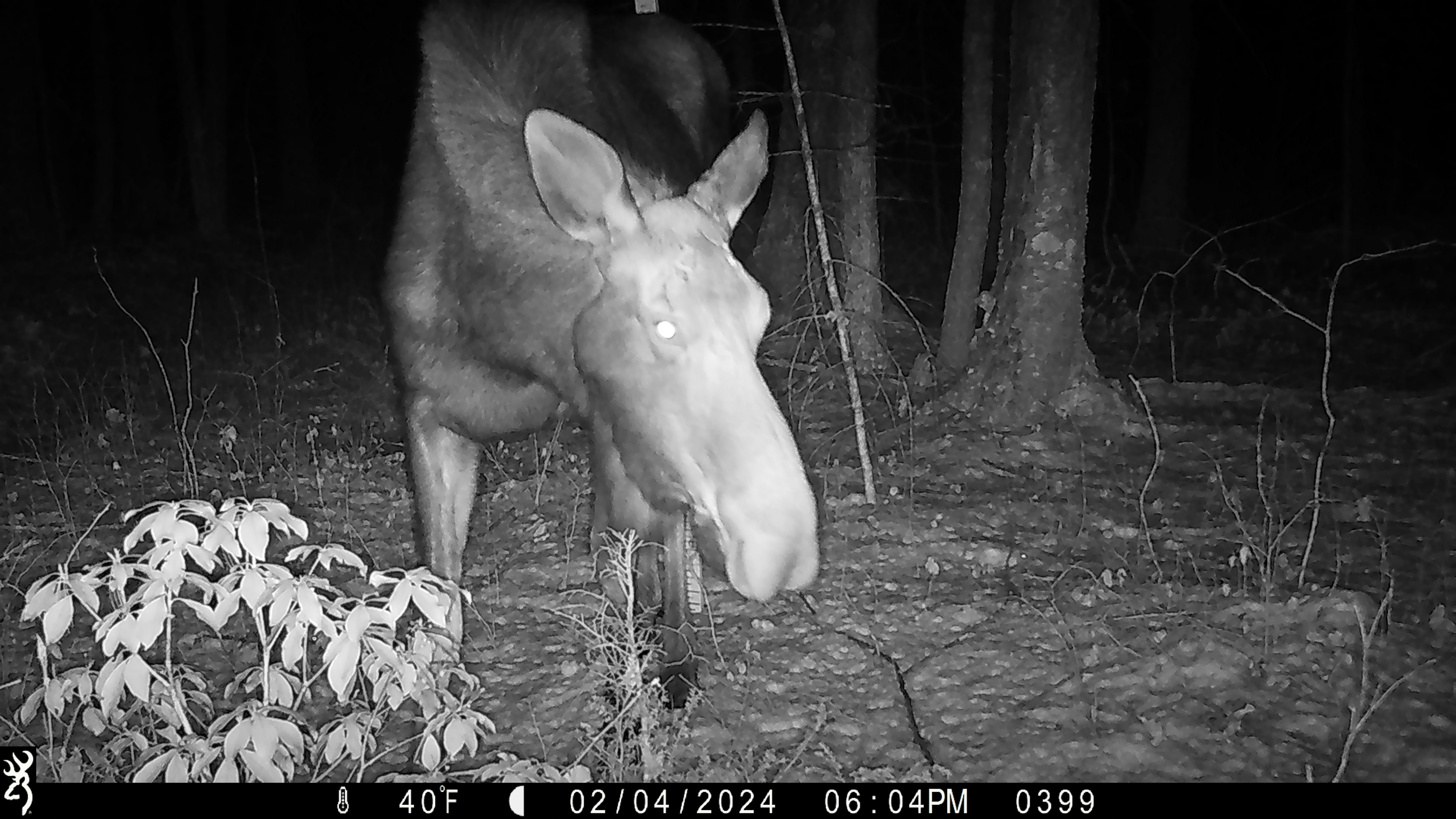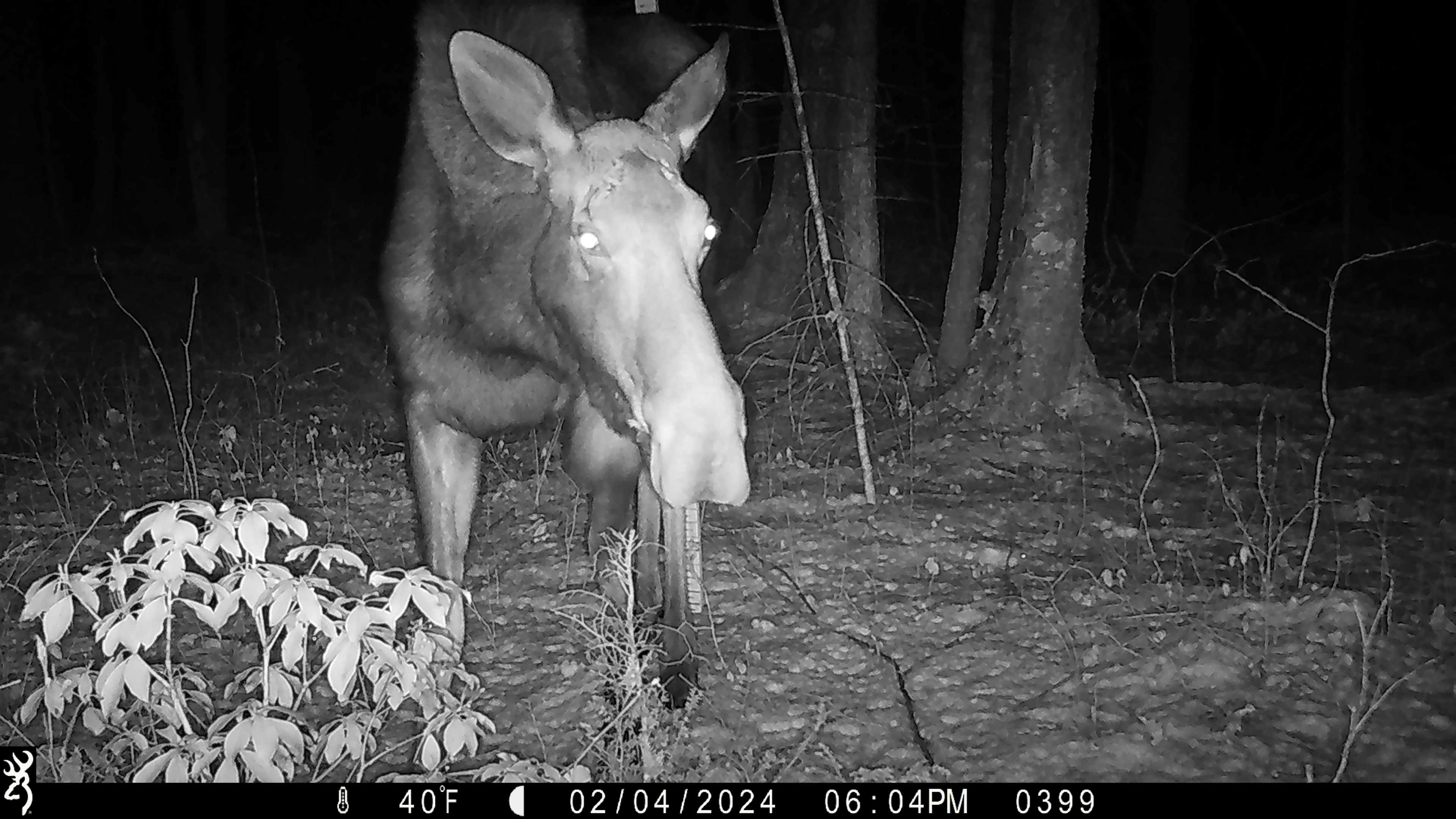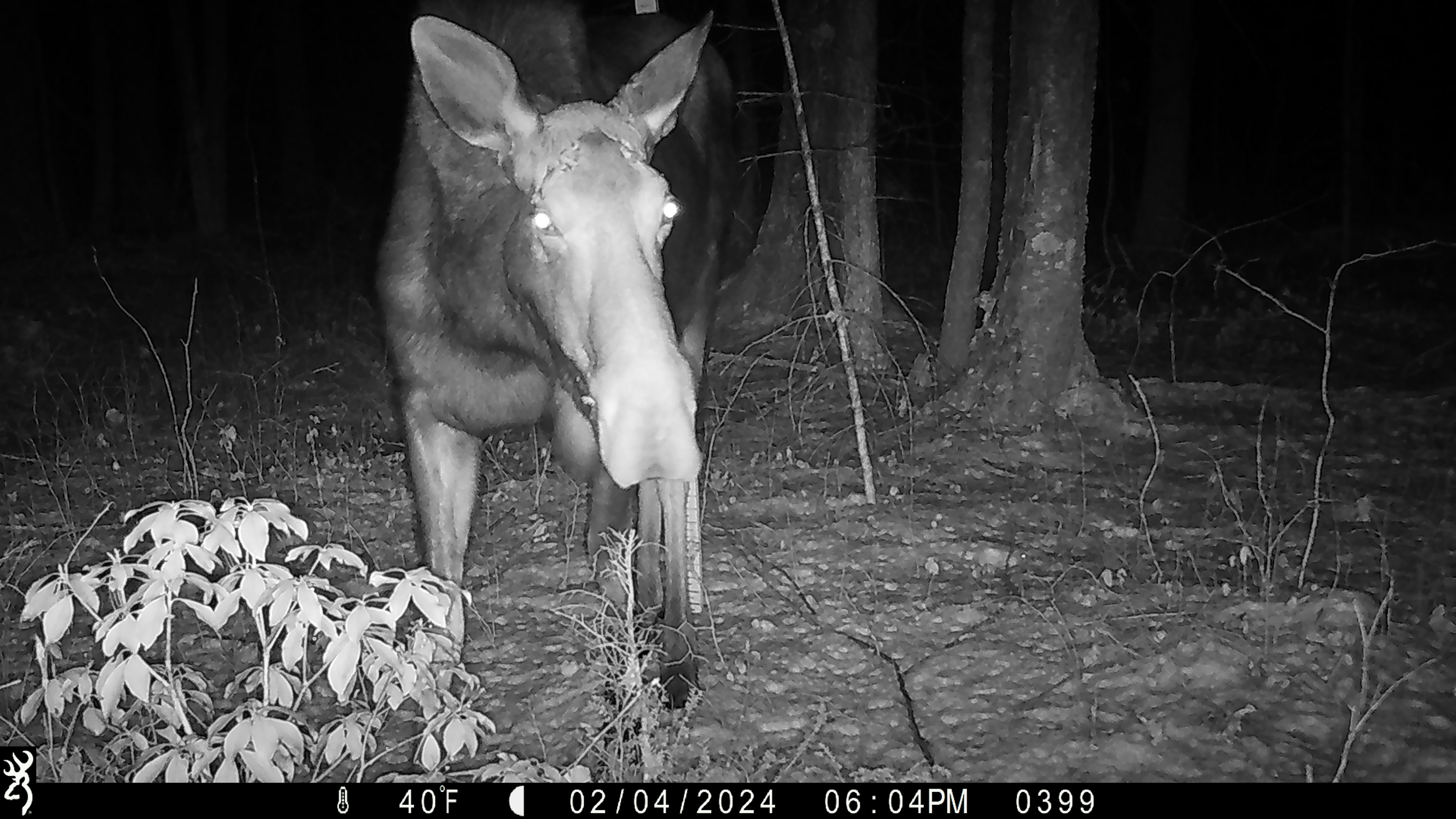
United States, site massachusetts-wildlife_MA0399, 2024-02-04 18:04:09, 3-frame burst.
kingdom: Animalia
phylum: Chordata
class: Mammalia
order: Artiodactyla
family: Cervidae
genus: Alces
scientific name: Alces alces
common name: moose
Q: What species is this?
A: Moose (Alces alces).